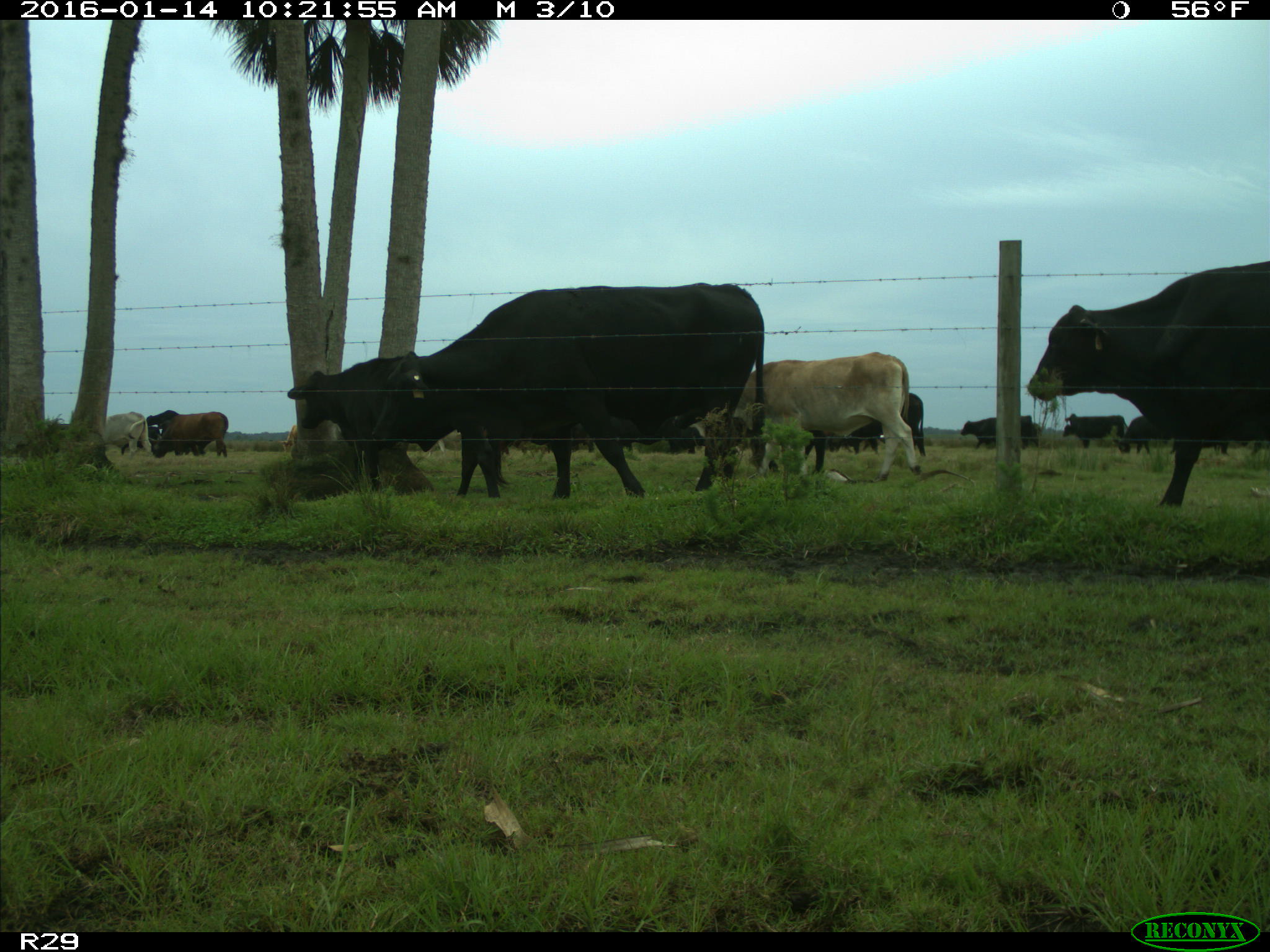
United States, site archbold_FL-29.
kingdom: Animalia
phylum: Chordata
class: Mammalia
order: Artiodactyla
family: Bovidae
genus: Bos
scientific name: Bos taurus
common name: domestic cow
Bos taurus (domestic cow).